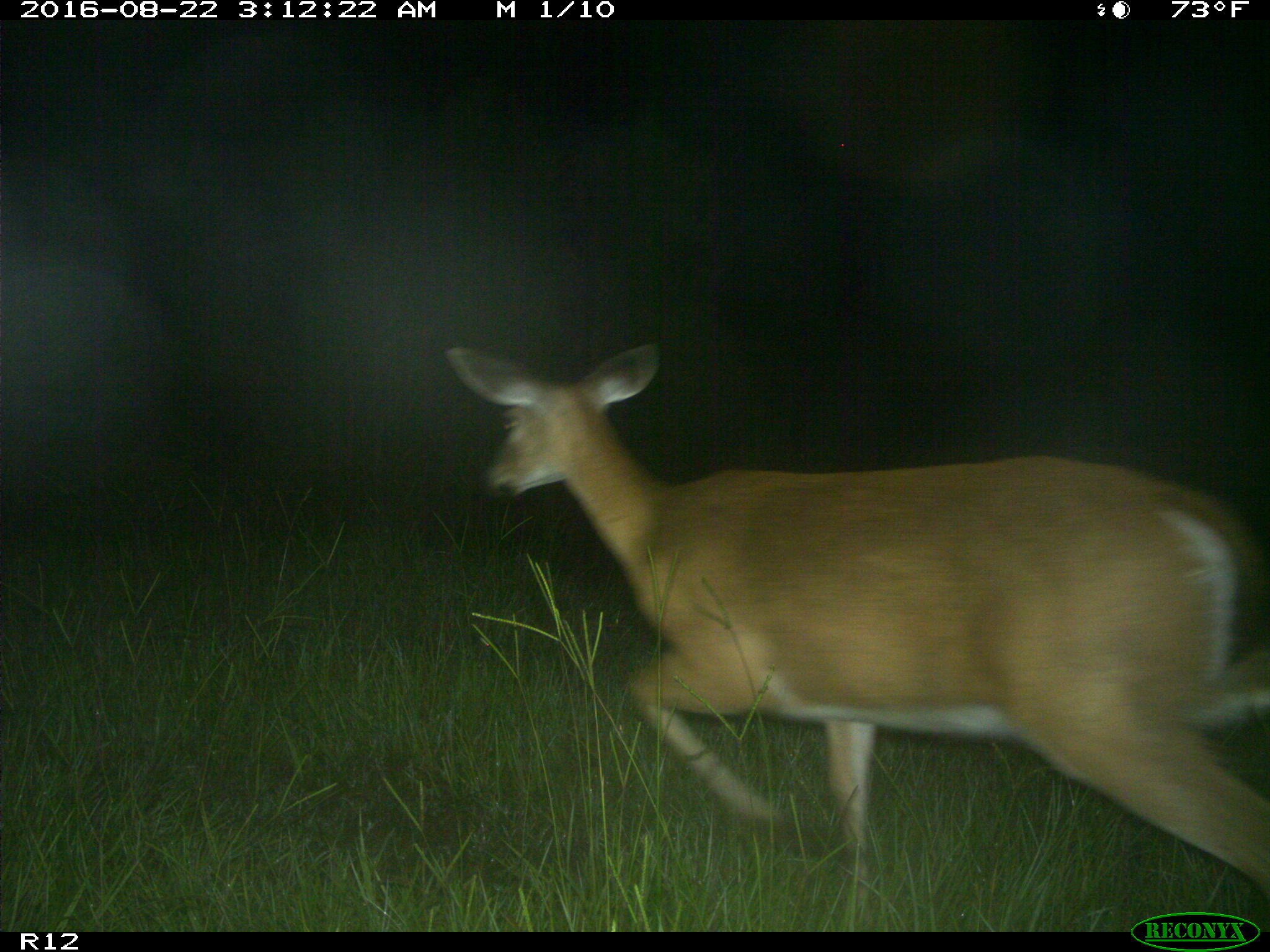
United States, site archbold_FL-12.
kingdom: Animalia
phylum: Chordata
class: Mammalia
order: Artiodactyla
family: Cervidae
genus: Odocoileus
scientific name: Odocoileus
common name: deer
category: unidentified deer